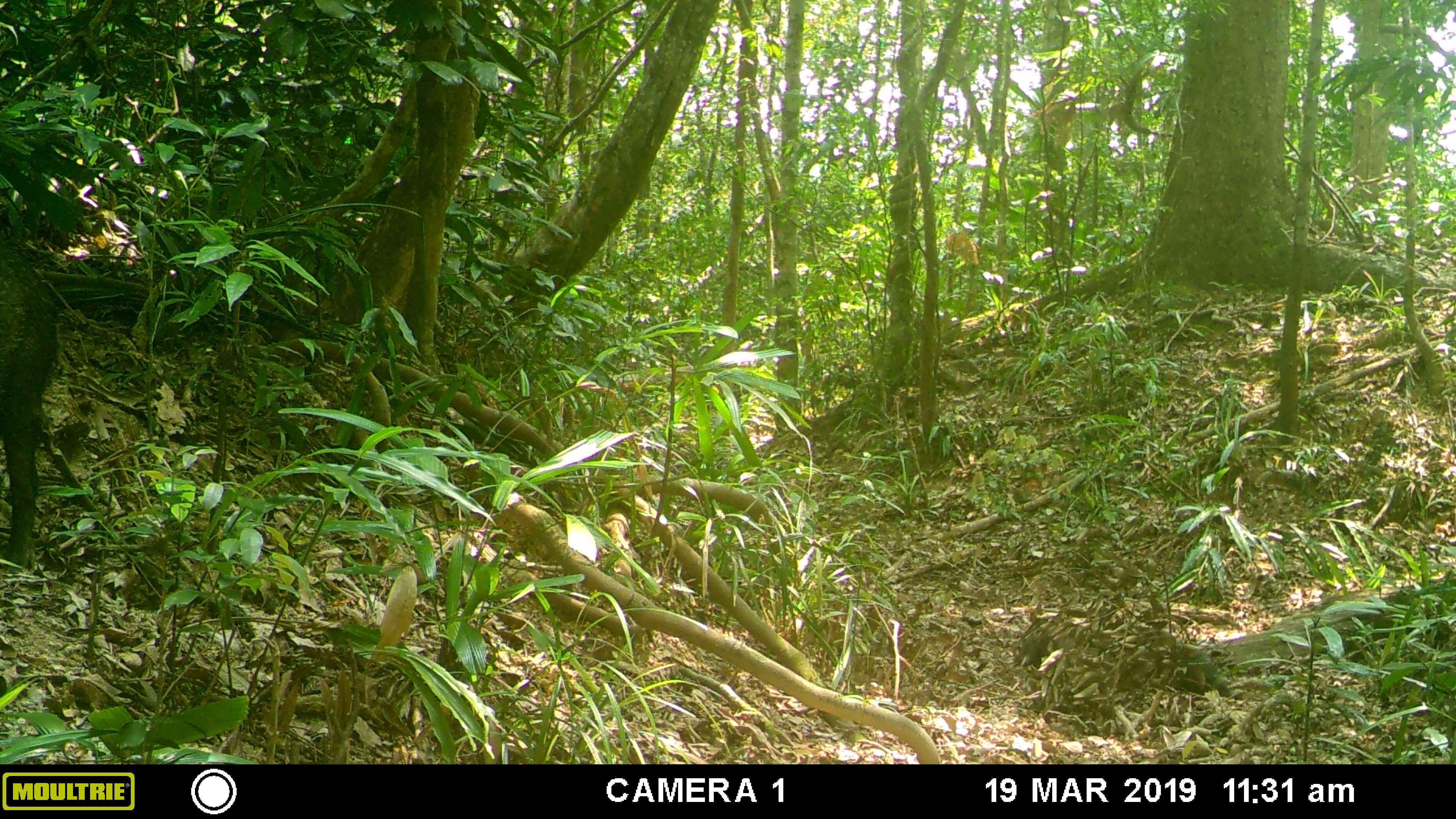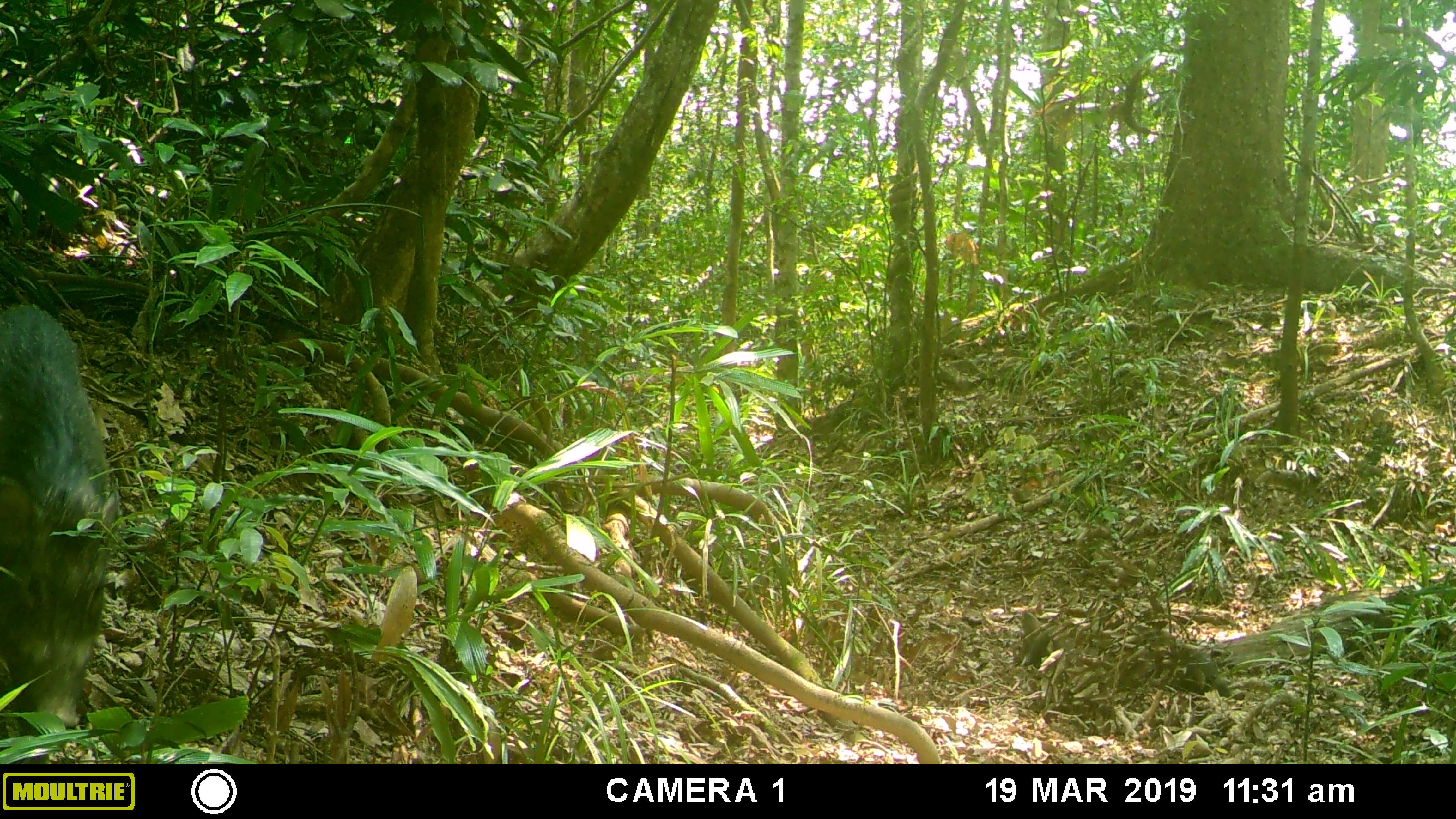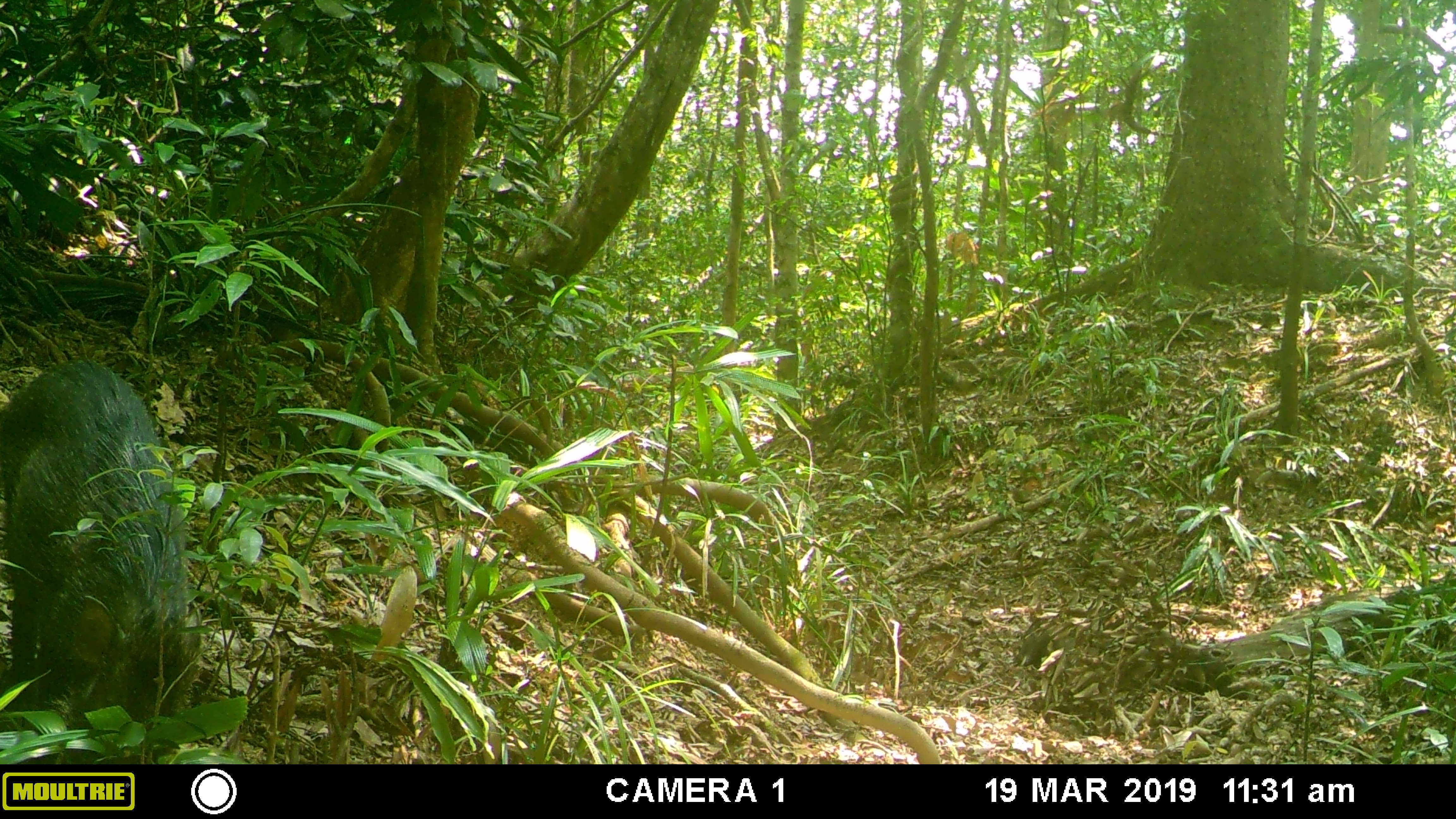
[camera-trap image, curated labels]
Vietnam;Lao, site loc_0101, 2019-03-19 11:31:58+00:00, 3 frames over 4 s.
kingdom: Animalia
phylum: Chordata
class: Mammalia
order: Artiodactyla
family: Suidae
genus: Sus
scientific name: Sus scrofa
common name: eurasian wild pig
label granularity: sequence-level